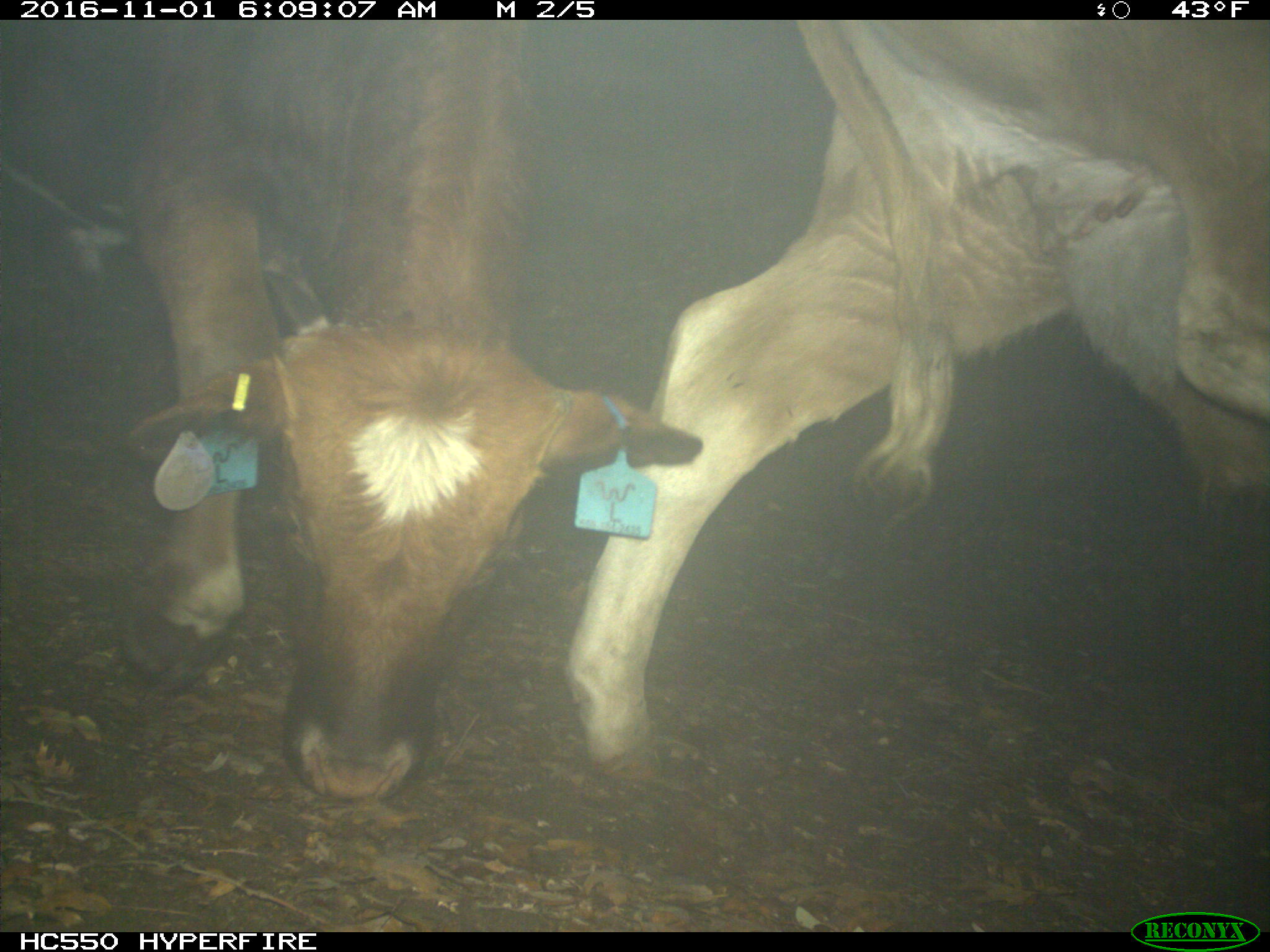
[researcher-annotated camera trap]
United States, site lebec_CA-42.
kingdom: Animalia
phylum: Chordata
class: Mammalia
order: Artiodactyla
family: Bovidae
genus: Bos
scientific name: Bos taurus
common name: domestic cow